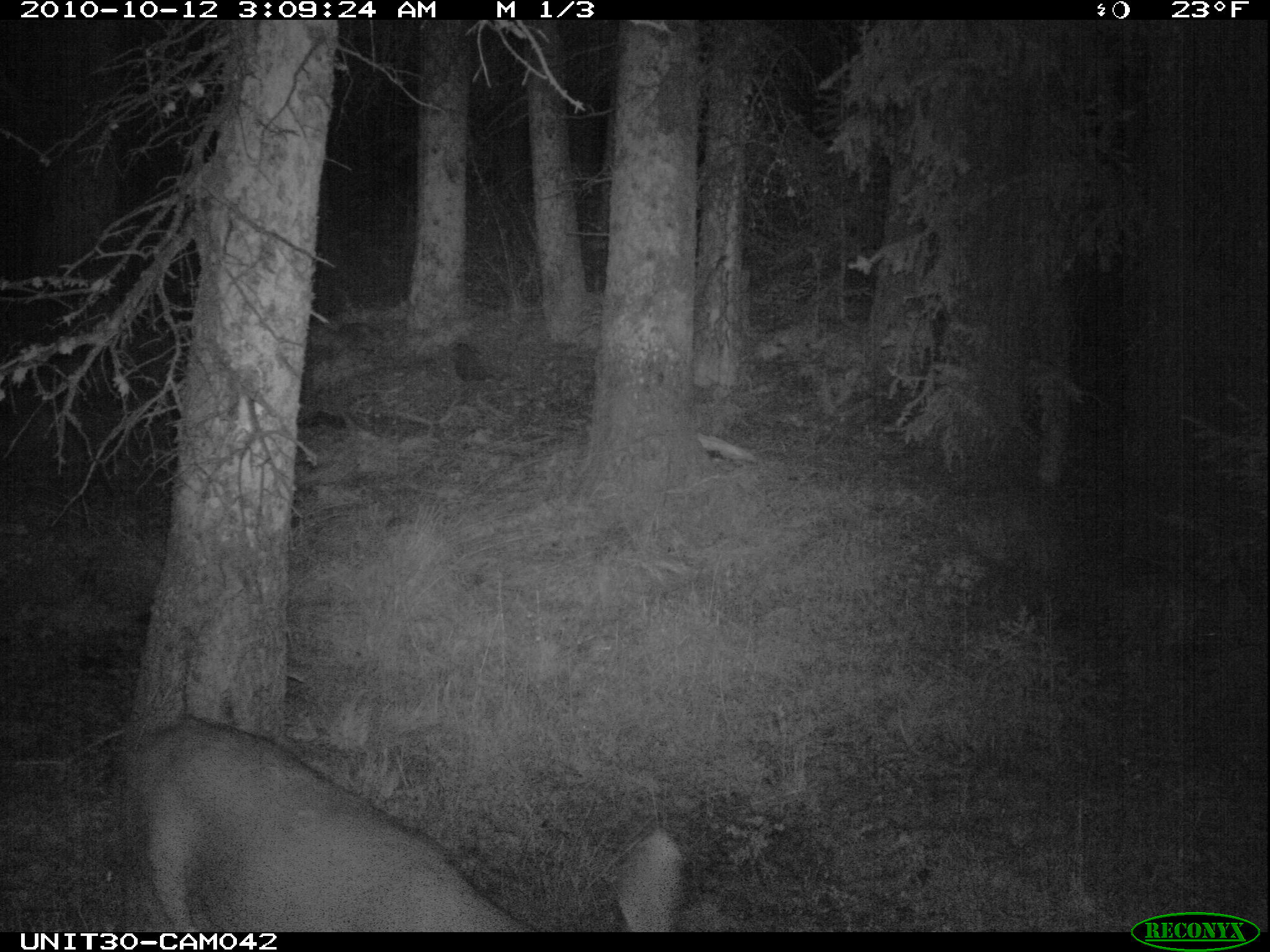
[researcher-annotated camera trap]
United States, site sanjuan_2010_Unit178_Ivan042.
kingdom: Animalia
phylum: Chordata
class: Mammalia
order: Artiodactyla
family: Cervidae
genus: Odocoileus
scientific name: Odocoileus hemionus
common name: mule deer